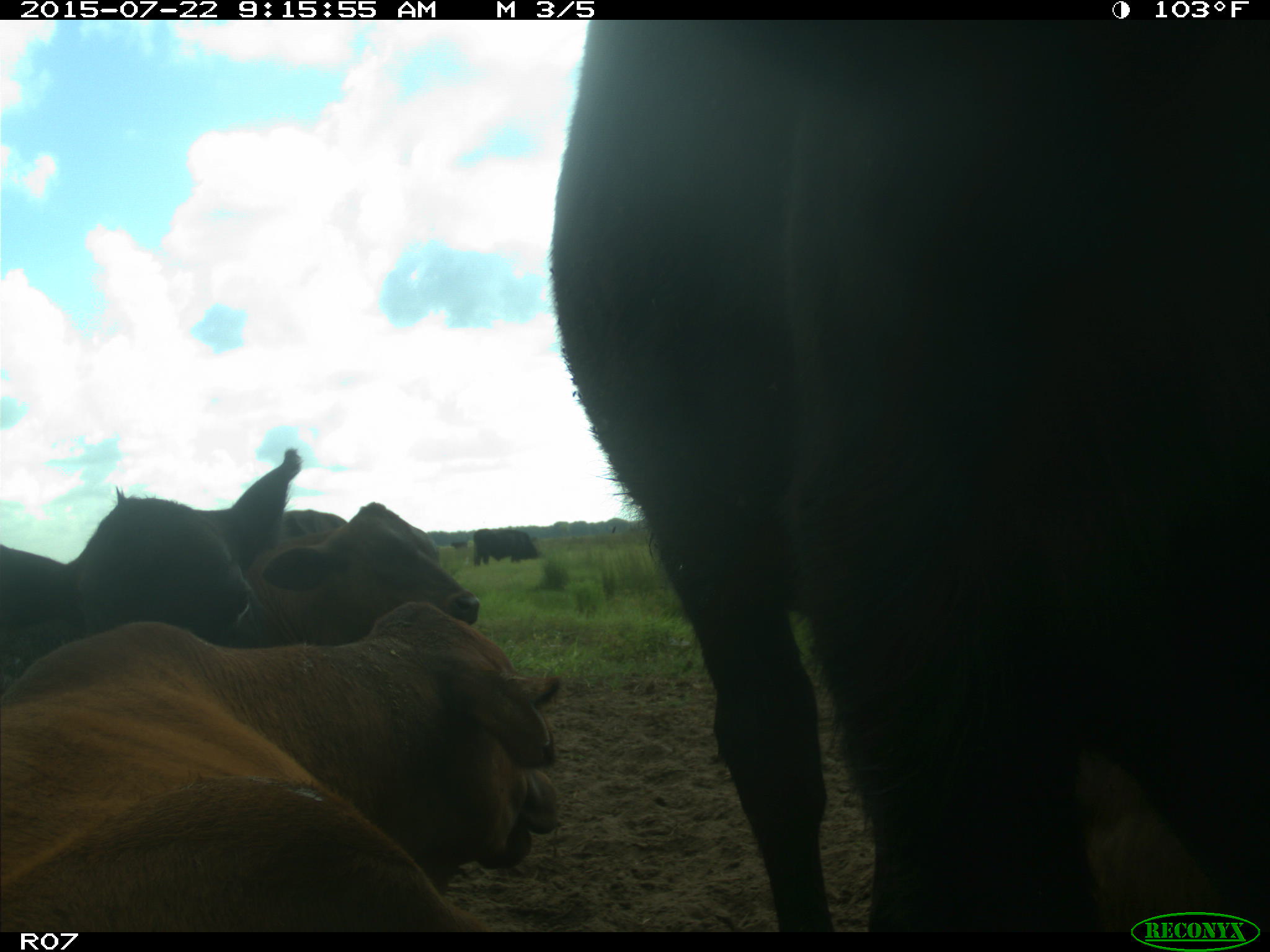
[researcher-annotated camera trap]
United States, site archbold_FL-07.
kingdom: Animalia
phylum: Chordata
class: Mammalia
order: Artiodactyla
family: Suidae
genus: Sus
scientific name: Sus scrofa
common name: wild boar